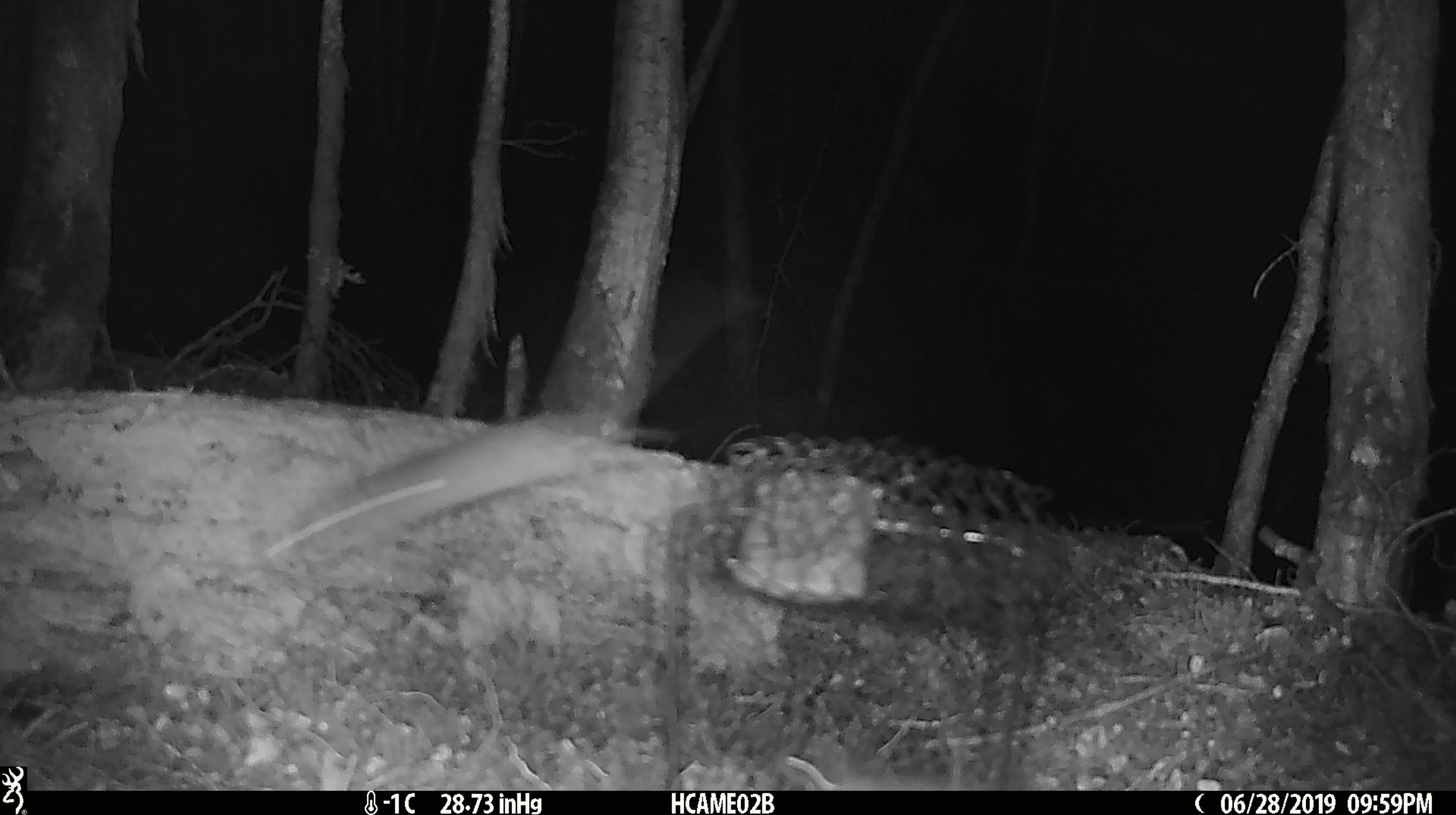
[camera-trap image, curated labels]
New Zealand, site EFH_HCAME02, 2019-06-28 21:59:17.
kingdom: Animalia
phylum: Chordata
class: Mammalia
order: Rodentia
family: Muridae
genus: Mus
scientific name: Mus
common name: mouse